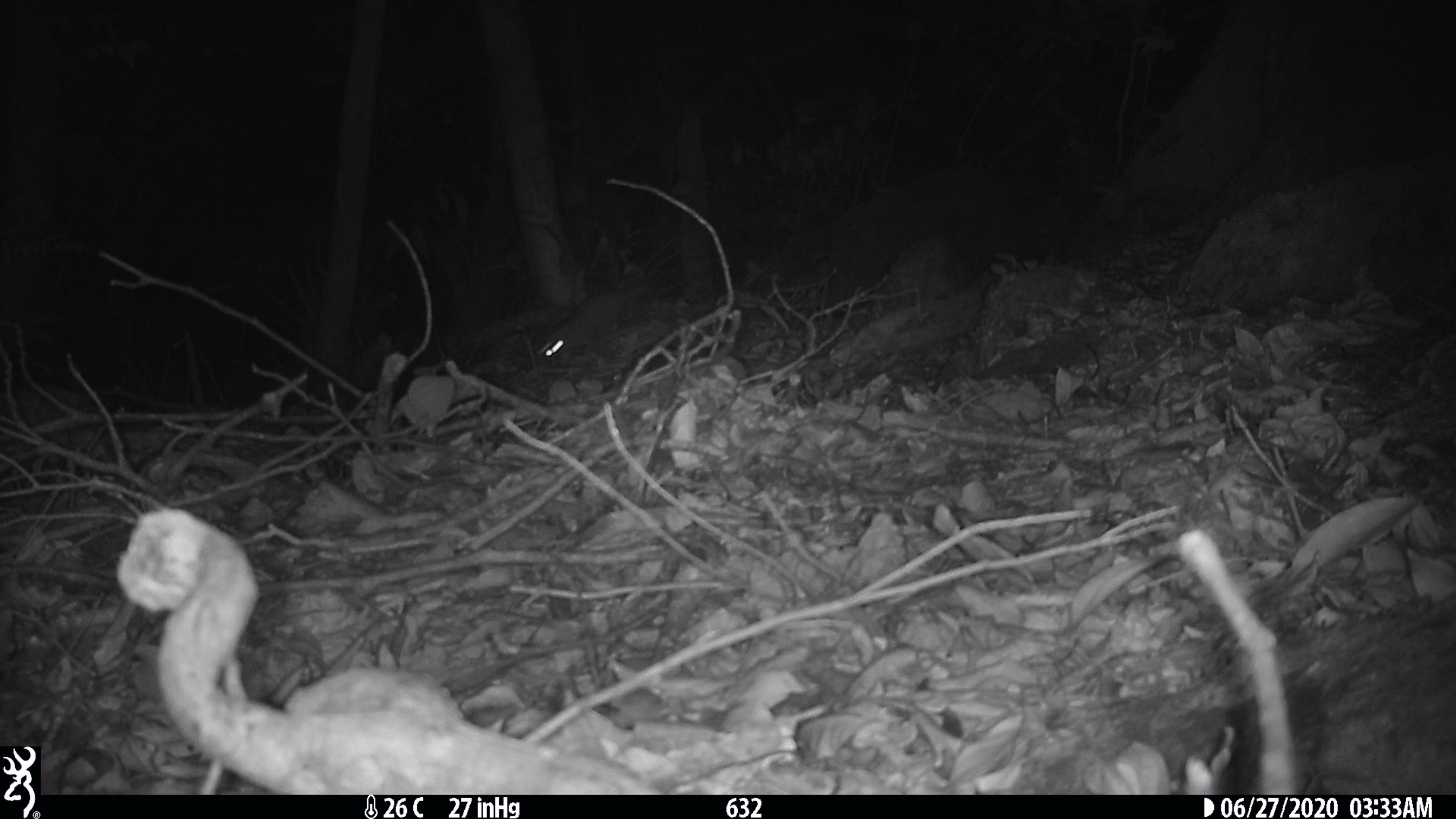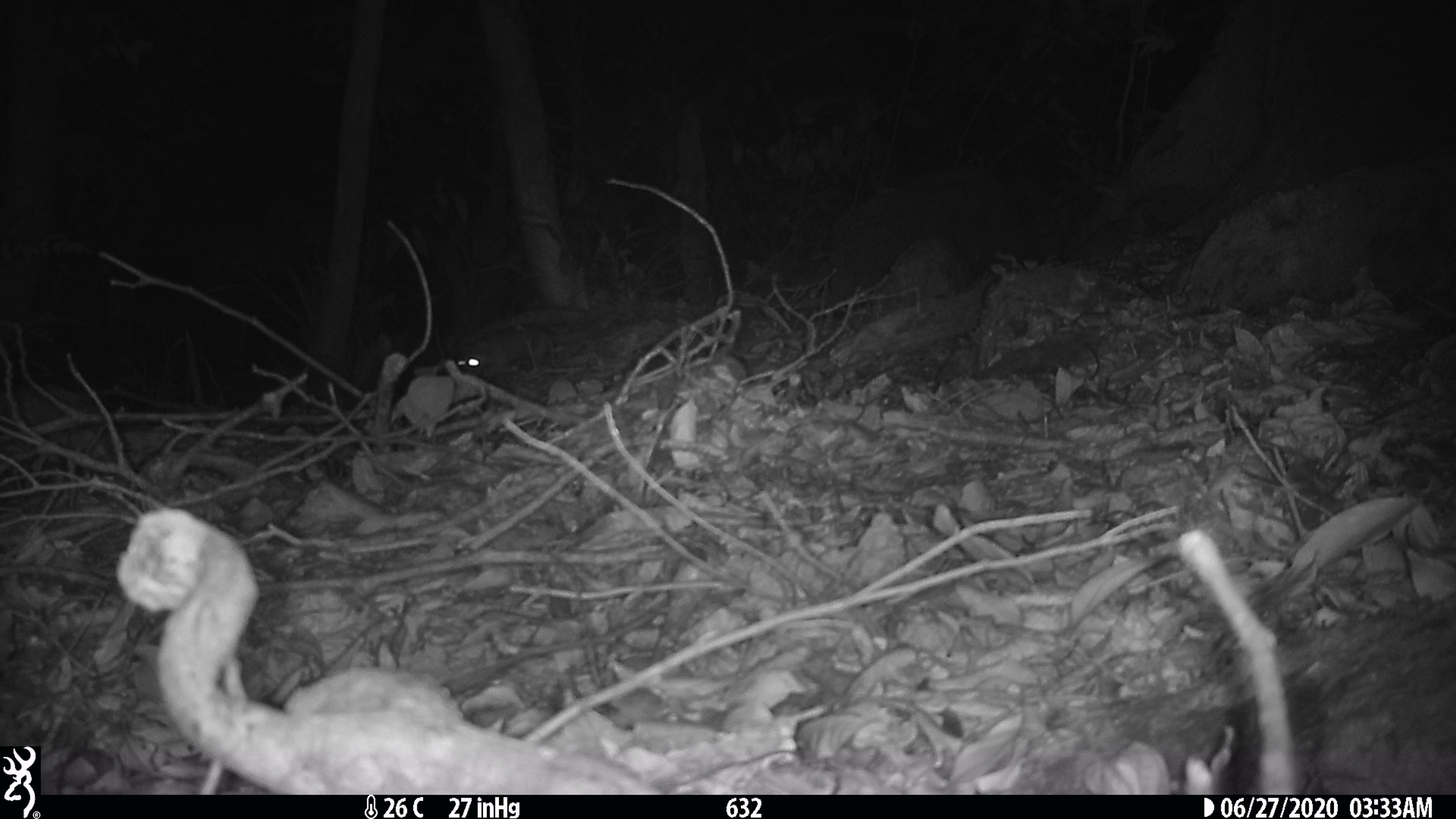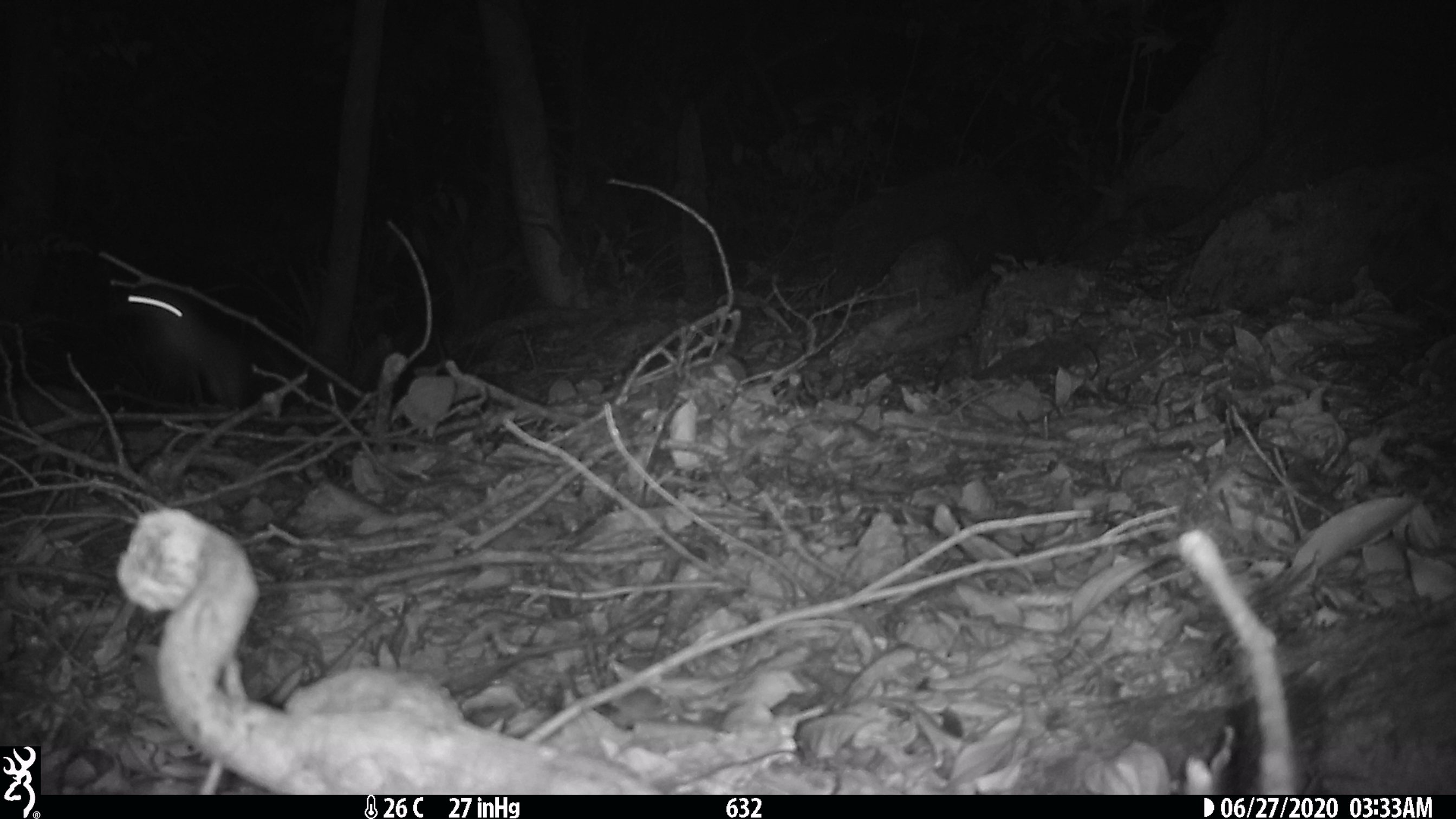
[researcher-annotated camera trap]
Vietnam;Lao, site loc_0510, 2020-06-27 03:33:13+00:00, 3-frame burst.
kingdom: Animalia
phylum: Chordata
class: Mammalia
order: Carnivora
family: Mustelidae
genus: Melogale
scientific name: Melogale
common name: ferret badger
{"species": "ferret badger (Melogale)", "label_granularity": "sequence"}